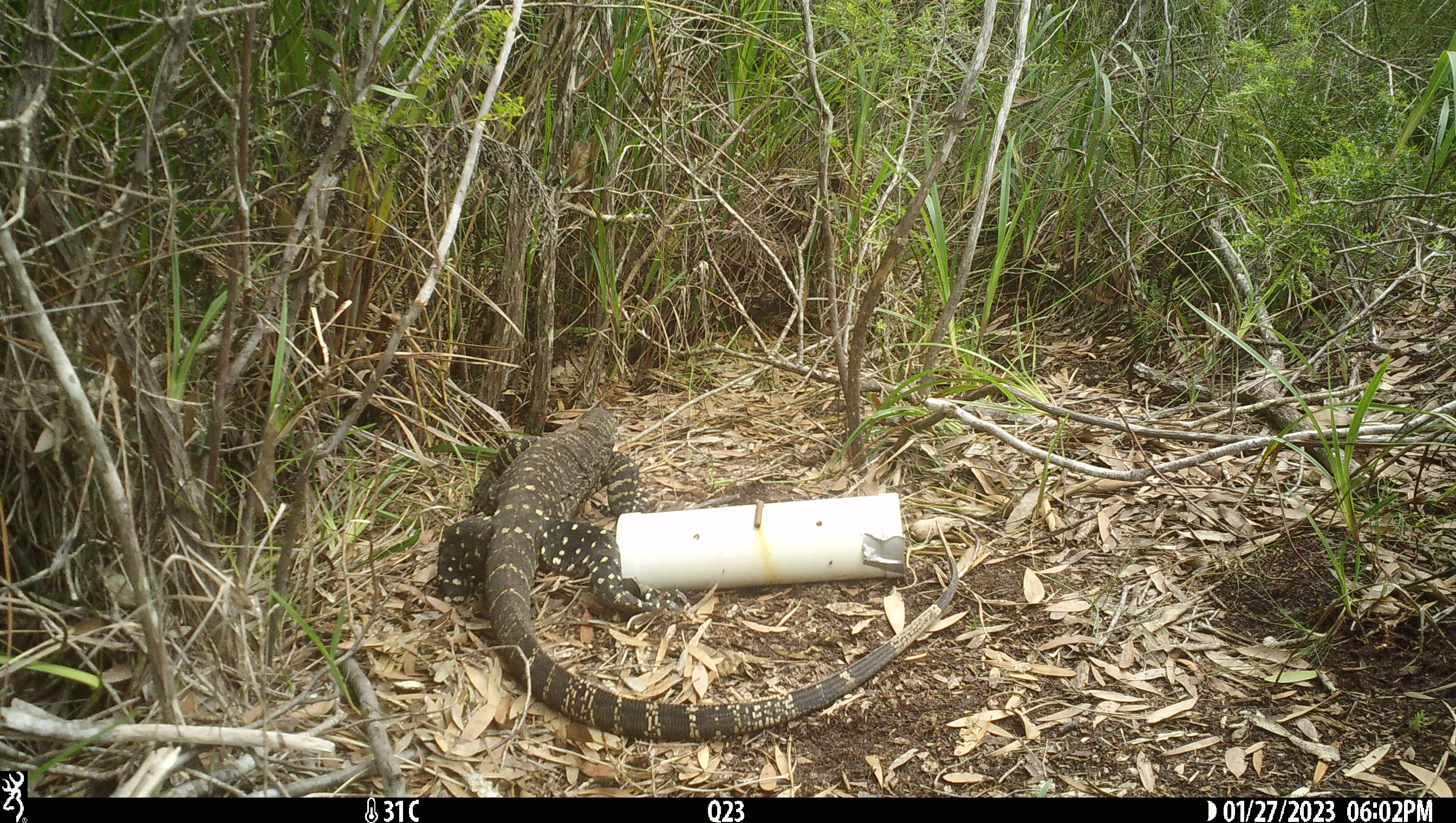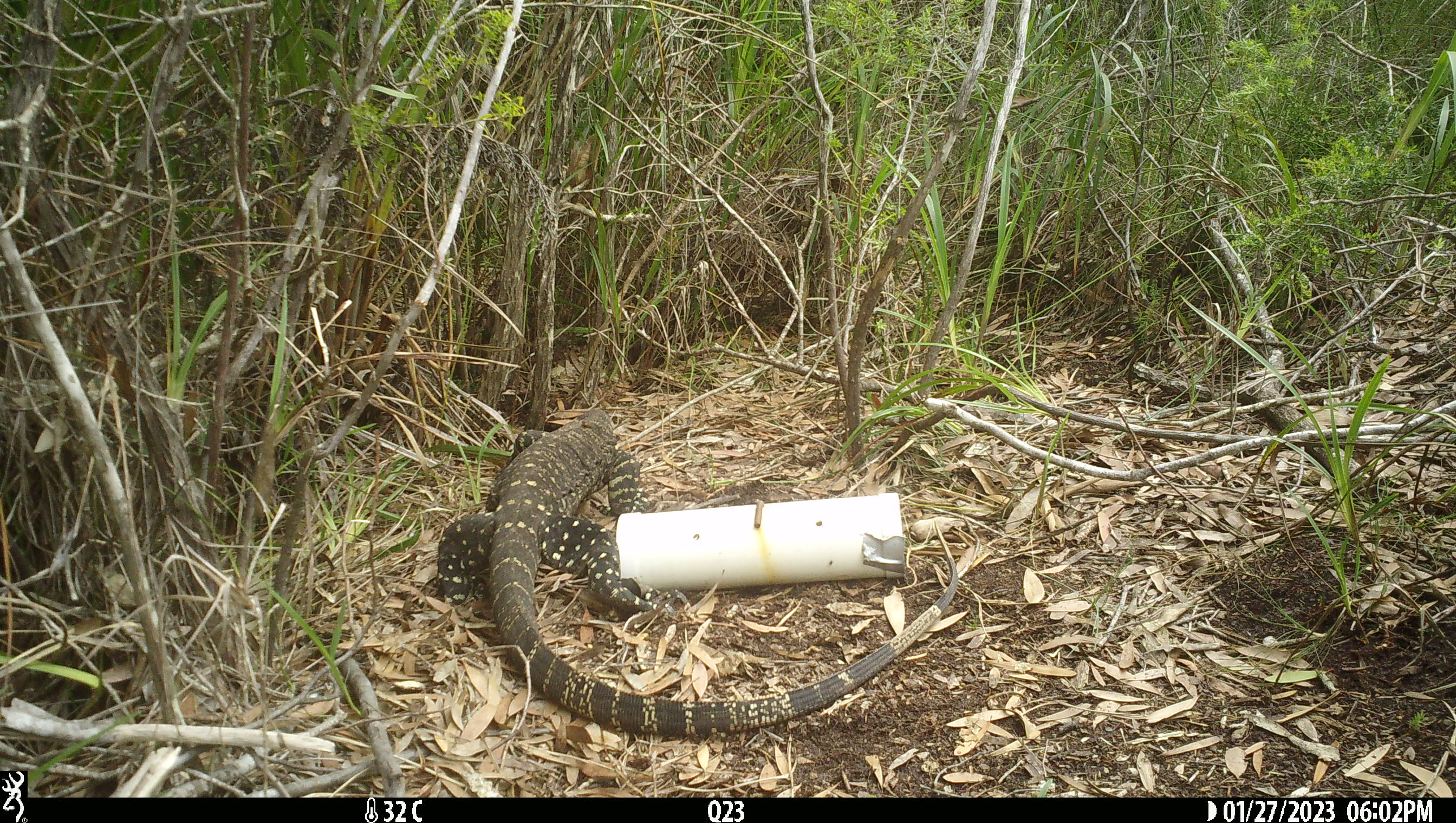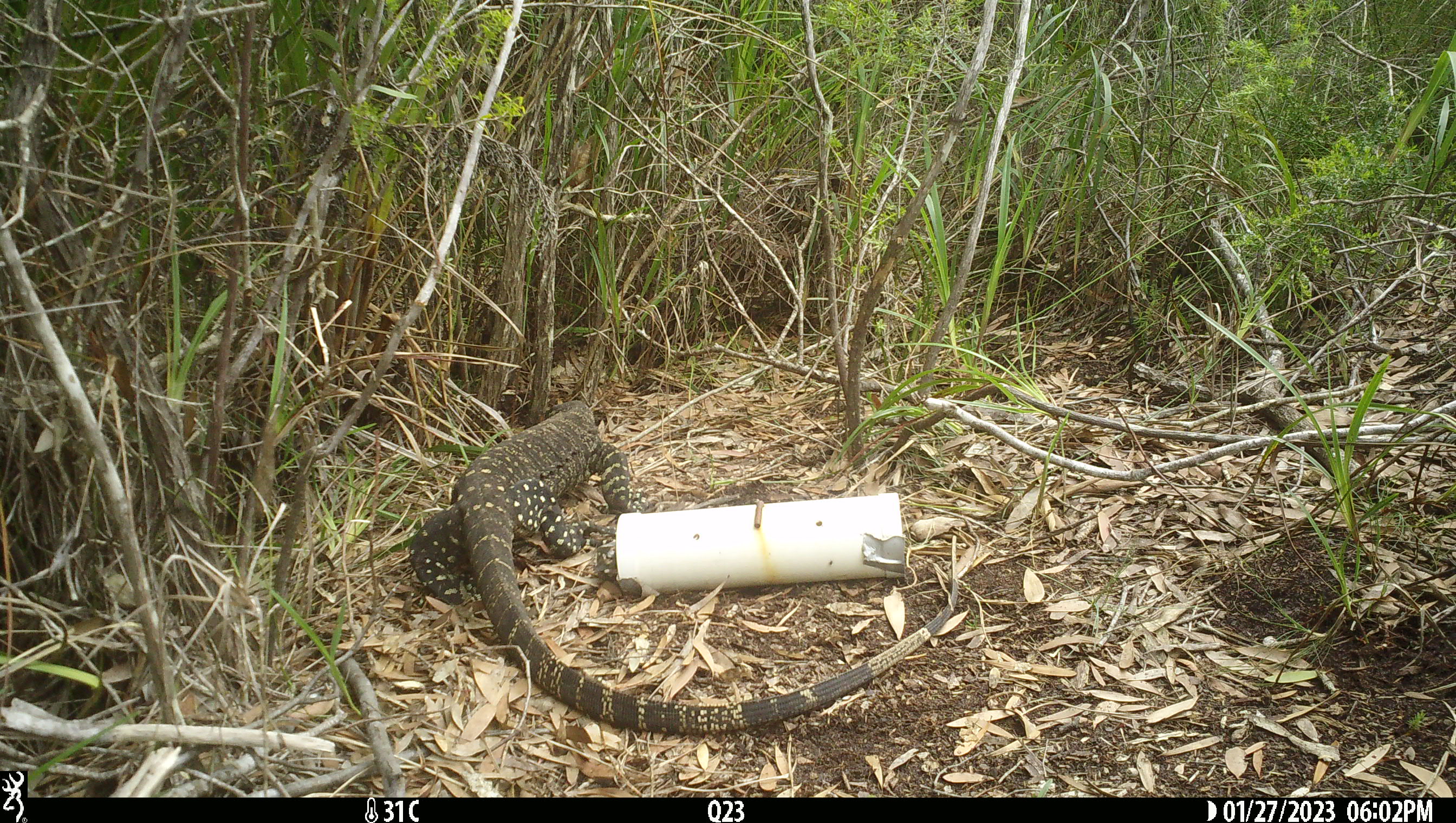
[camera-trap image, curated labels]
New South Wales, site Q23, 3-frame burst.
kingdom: Animalia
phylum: Chordata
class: Reptilia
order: Squamata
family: Varanidae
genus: Varanus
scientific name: Varanus varius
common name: lace monitor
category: goanna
Goanna (lace monitor) (Varanus varius).